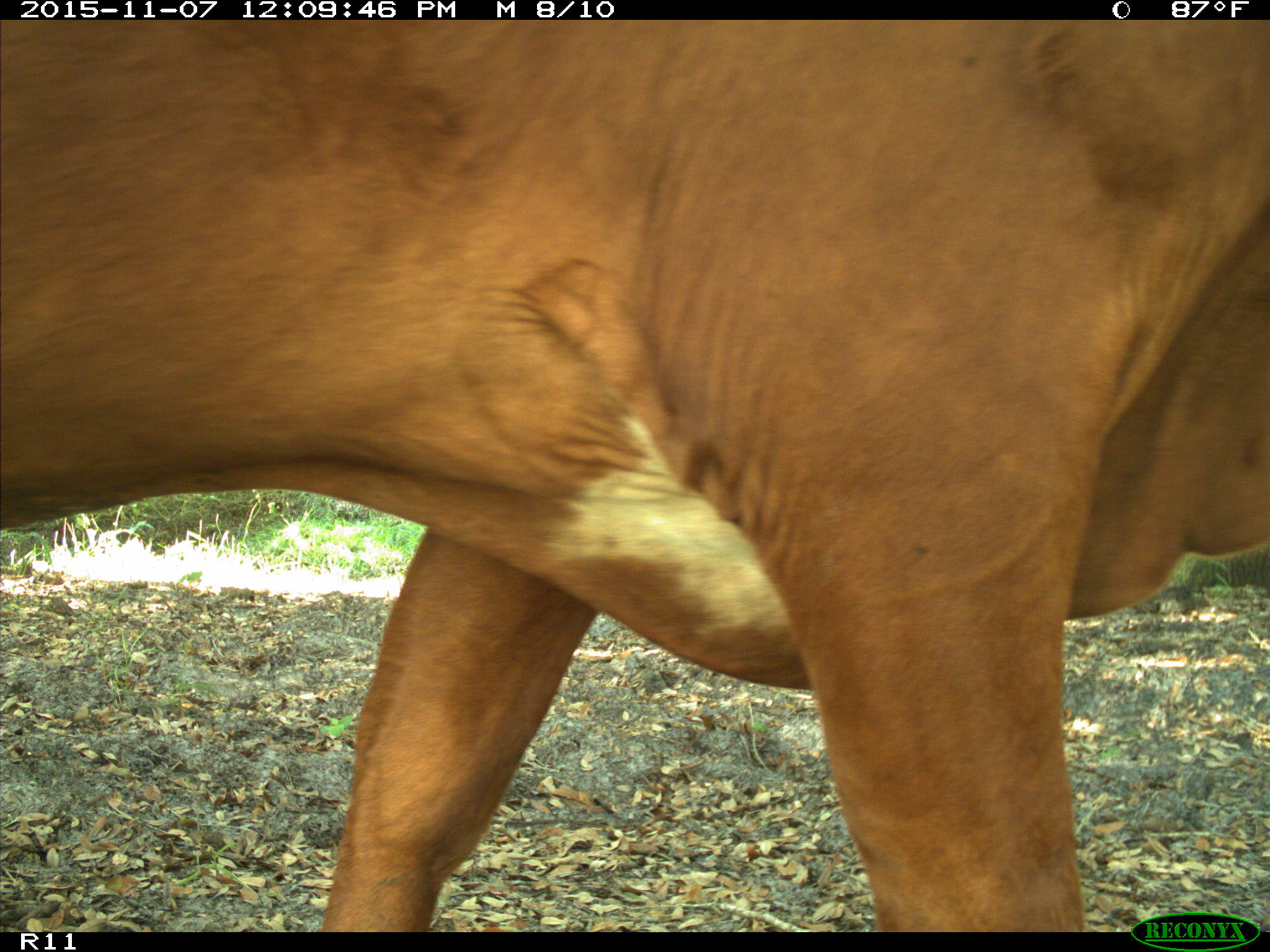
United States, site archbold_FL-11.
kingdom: Animalia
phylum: Chordata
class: Mammalia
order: Artiodactyla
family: Bovidae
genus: Bos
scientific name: Bos taurus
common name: domestic cow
Bos taurus (domestic cow).